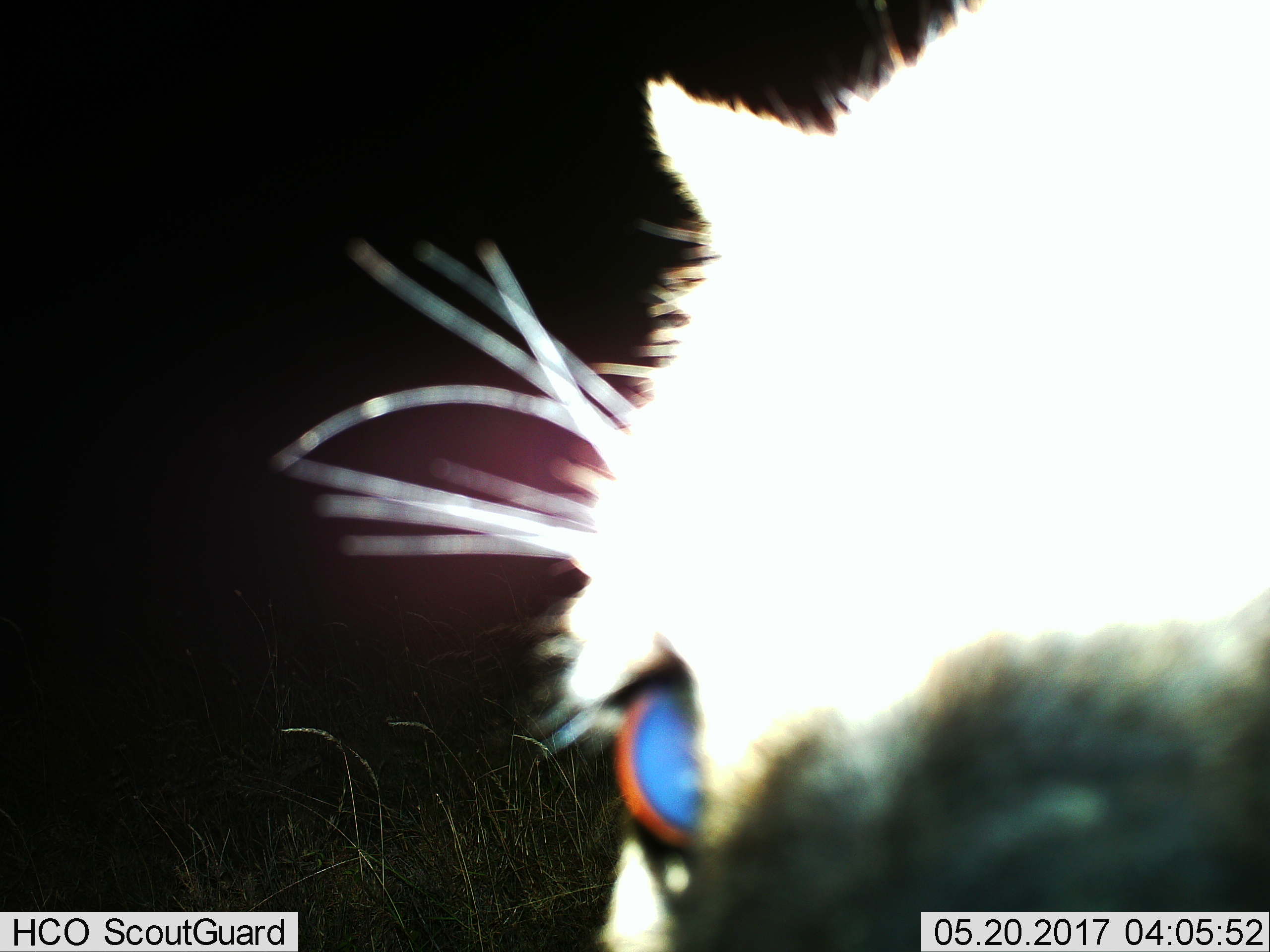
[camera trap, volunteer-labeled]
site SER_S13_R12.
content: unidentified animal